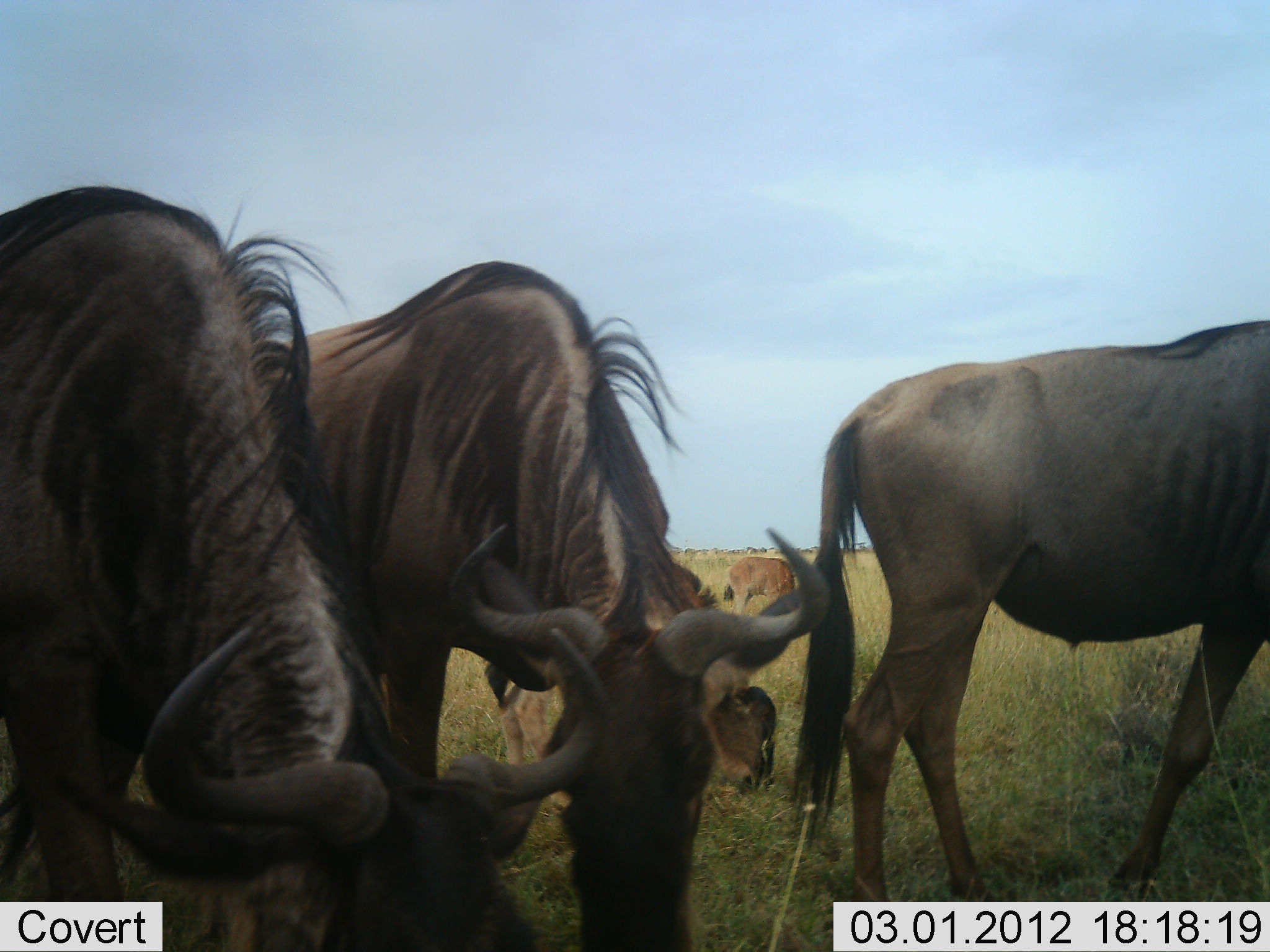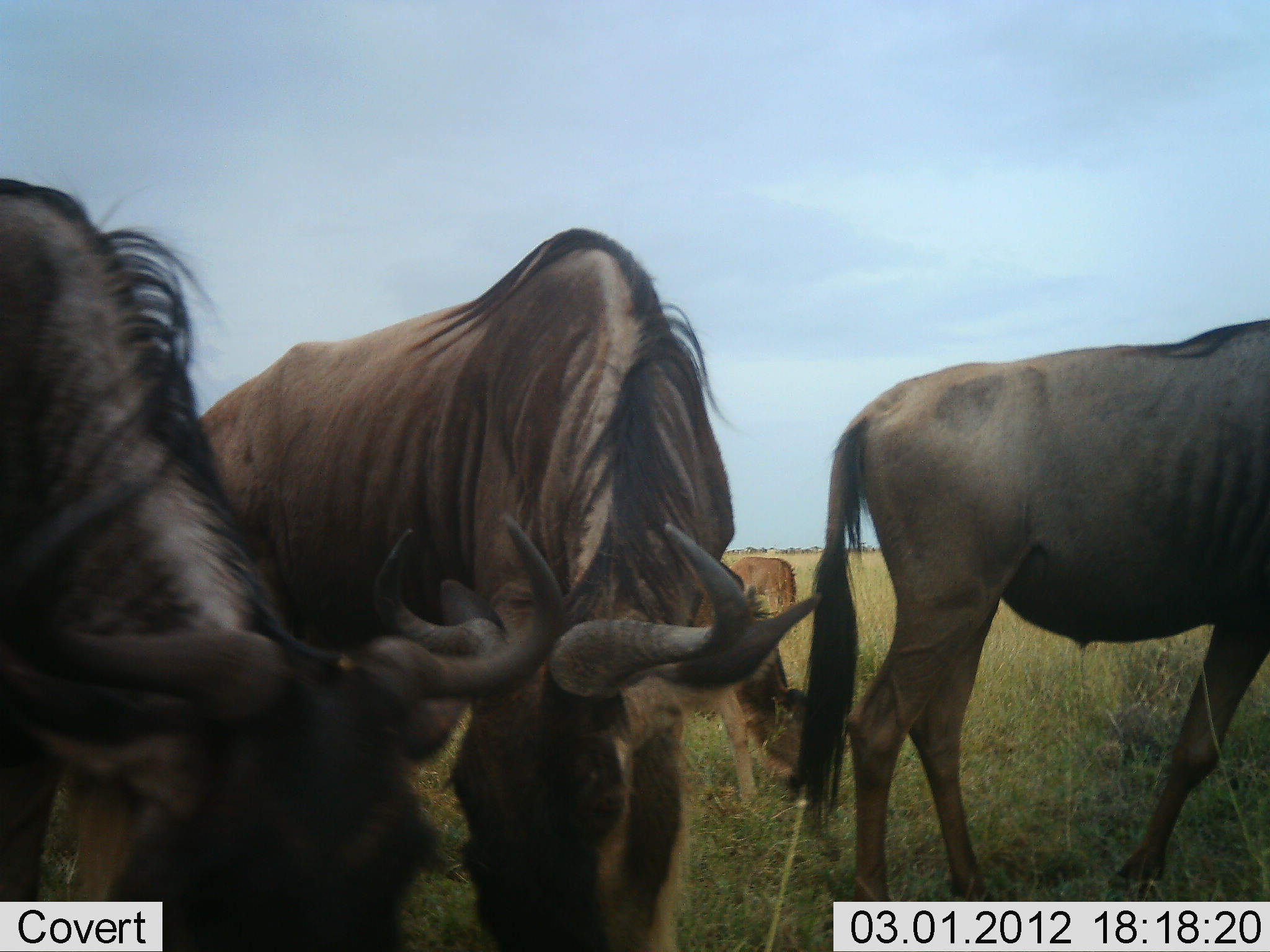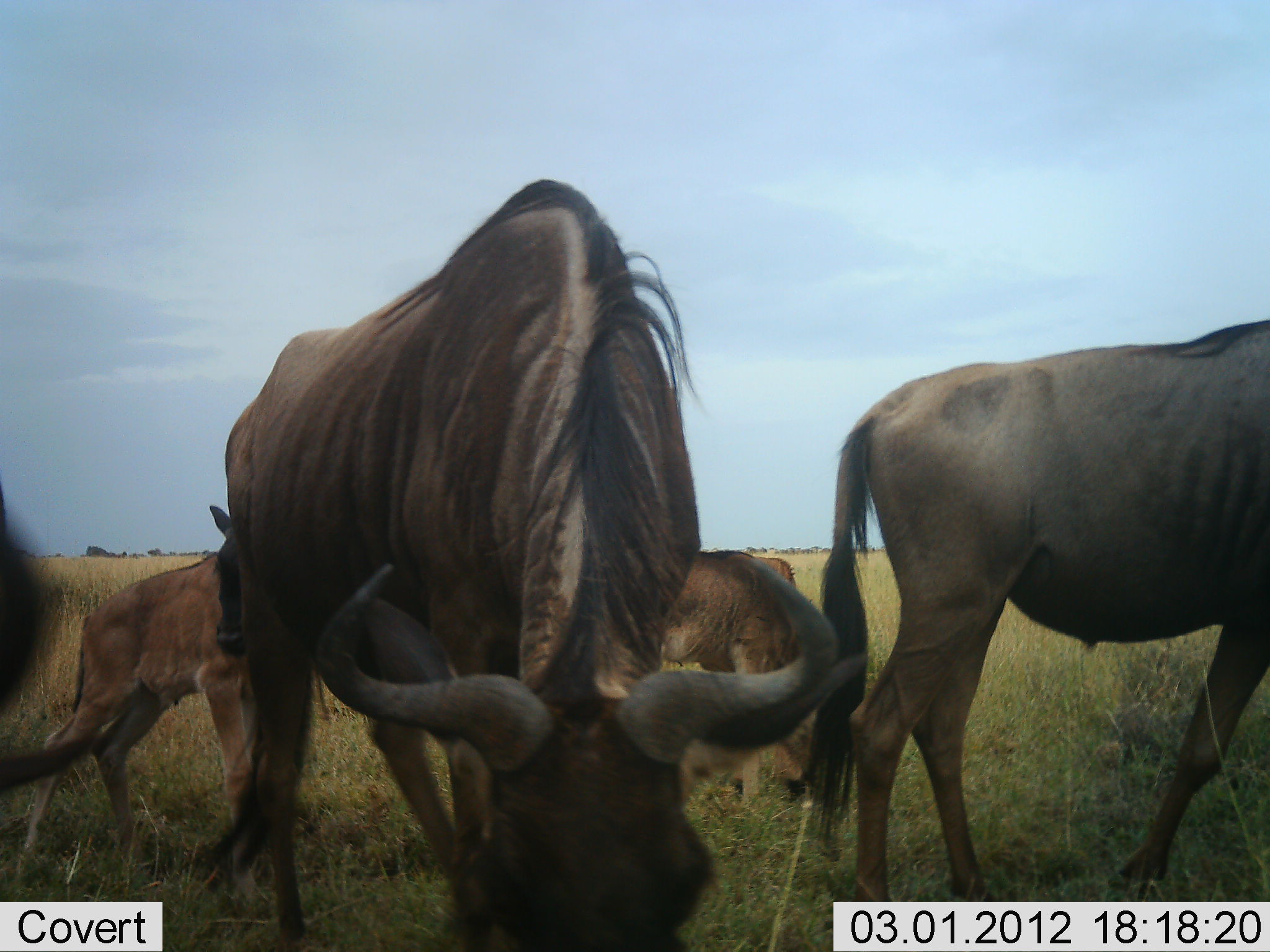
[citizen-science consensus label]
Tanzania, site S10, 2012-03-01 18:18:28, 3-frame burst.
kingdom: Animalia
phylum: Chordata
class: Mammalia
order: Artiodactyla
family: Bovidae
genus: Connochaetes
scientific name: Connochaetes taurinus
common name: blue wildebeest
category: wildebeest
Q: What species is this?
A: Wildebeest (blue wildebeest) (Connochaetes taurinus).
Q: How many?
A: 5.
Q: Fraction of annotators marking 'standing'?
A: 46%.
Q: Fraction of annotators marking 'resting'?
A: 4%.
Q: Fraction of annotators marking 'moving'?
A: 33%.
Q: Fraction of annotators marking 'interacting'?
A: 4%.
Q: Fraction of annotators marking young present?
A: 83%.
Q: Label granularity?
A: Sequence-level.